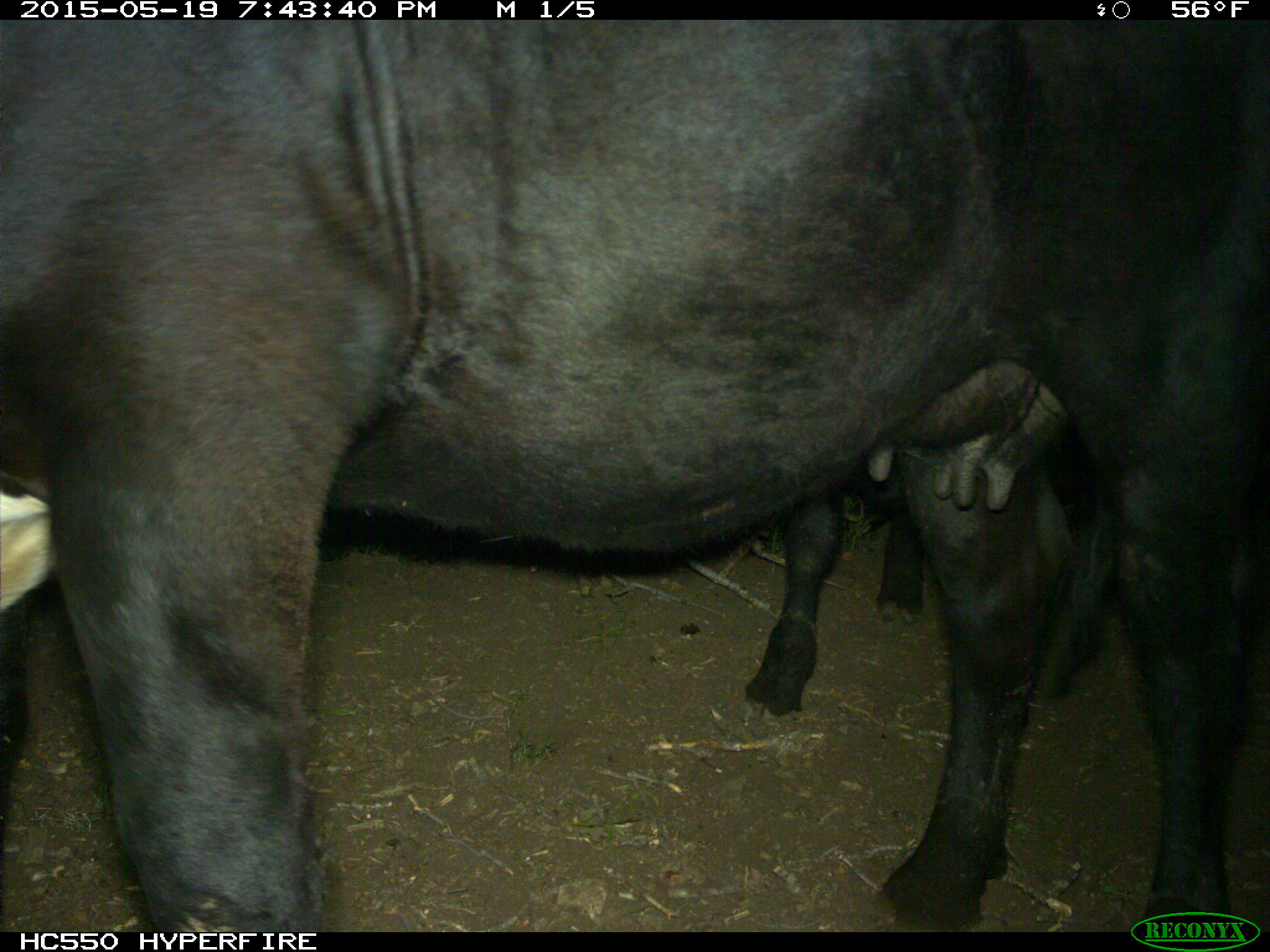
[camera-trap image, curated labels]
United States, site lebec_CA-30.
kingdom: Animalia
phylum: Chordata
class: Mammalia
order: Artiodactyla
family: Bovidae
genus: Bos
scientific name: Bos taurus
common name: domestic cow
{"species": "Bos taurus (domestic cow)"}